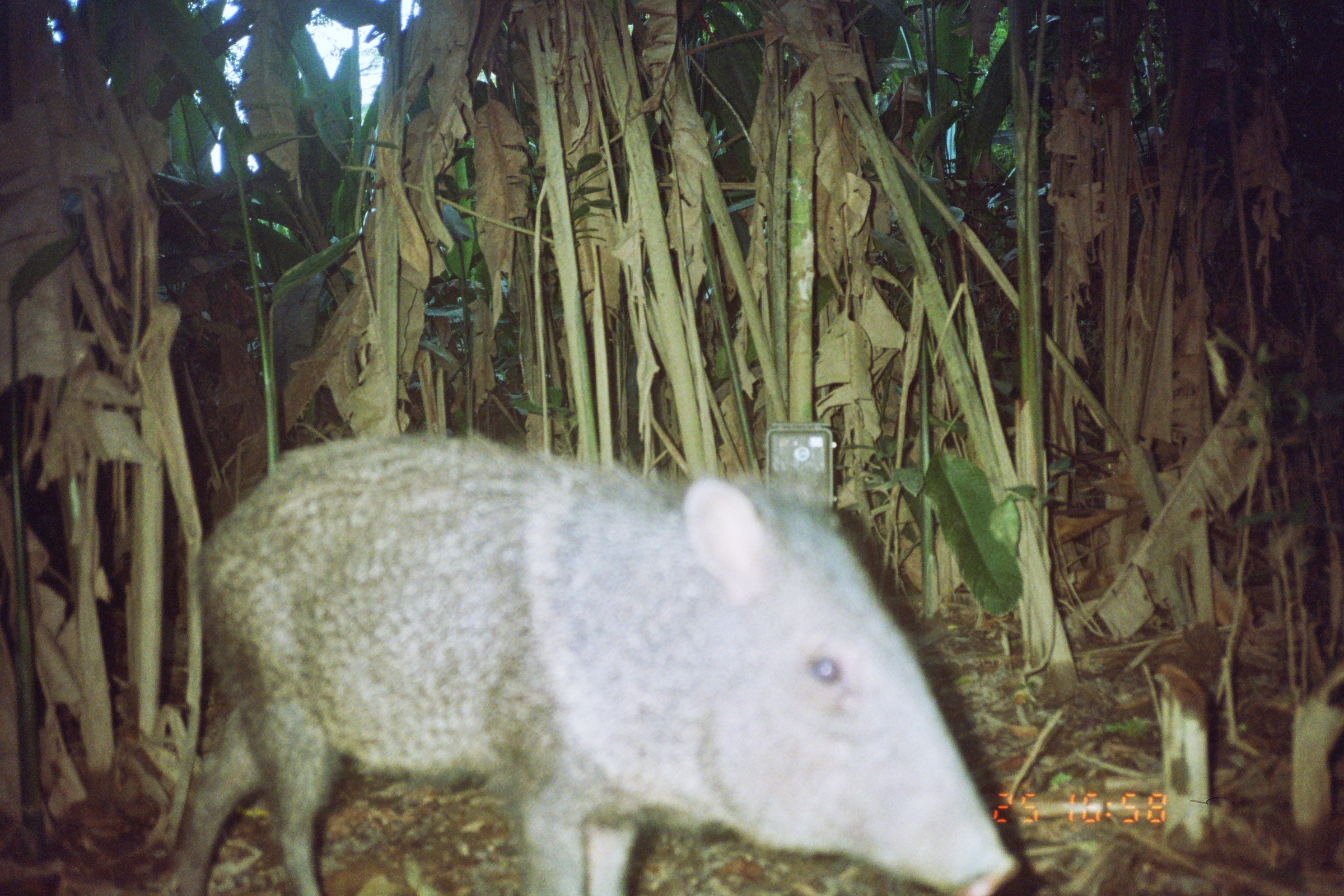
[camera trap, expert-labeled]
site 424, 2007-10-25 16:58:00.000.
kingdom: Animalia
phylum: Chordata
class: Mammalia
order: Artiodactyla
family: Tayassuidae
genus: Pecari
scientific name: Pecari tajacu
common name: collared peccary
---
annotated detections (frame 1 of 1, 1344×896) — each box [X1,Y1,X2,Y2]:
pecari tajacu: [159,434,1023,894]